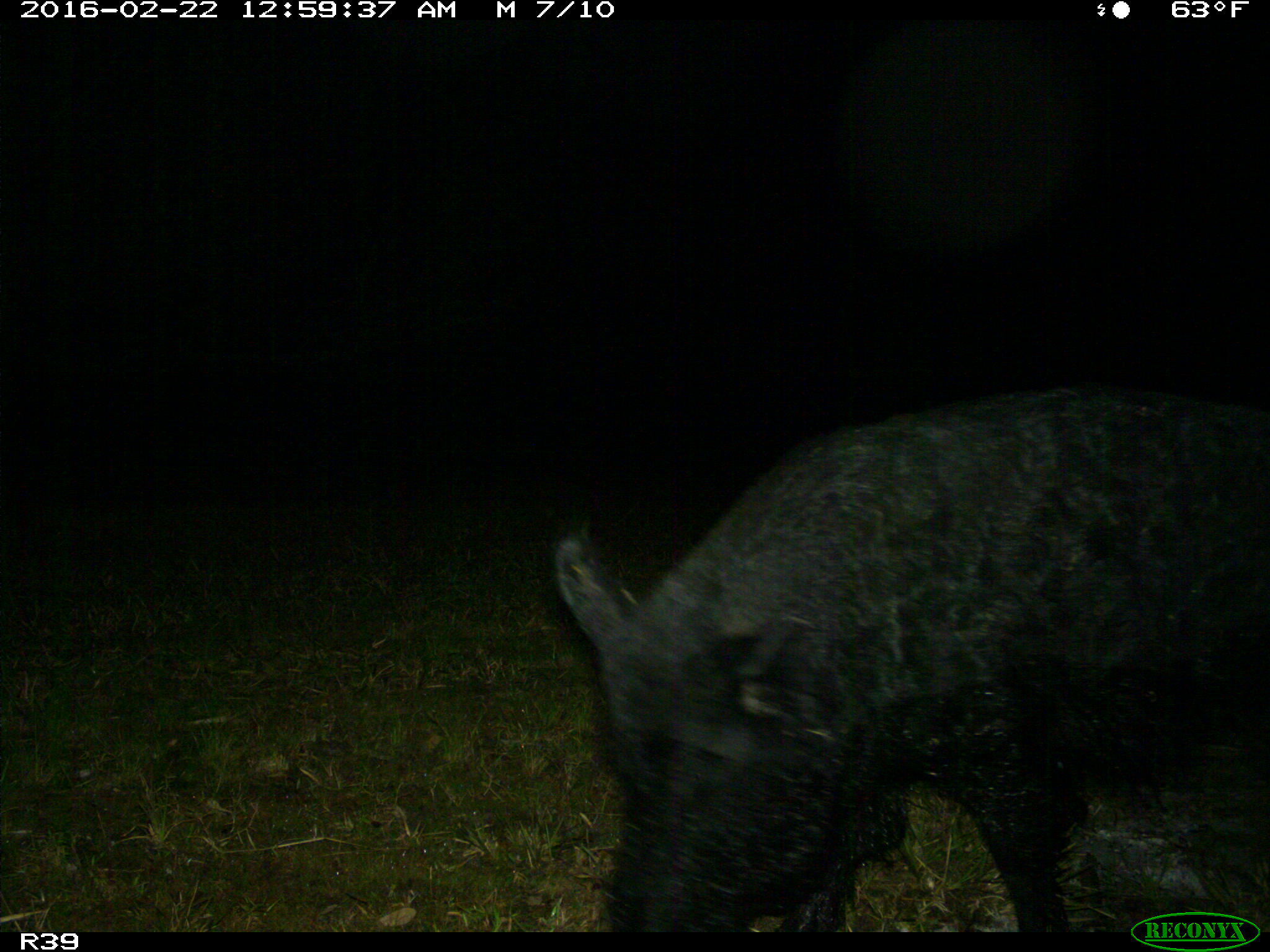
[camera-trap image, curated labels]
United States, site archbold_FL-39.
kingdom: Animalia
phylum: Chordata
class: Mammalia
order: Artiodactyla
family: Suidae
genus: Sus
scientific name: Sus scrofa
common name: wild boar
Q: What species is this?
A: Sus scrofa (wild boar).